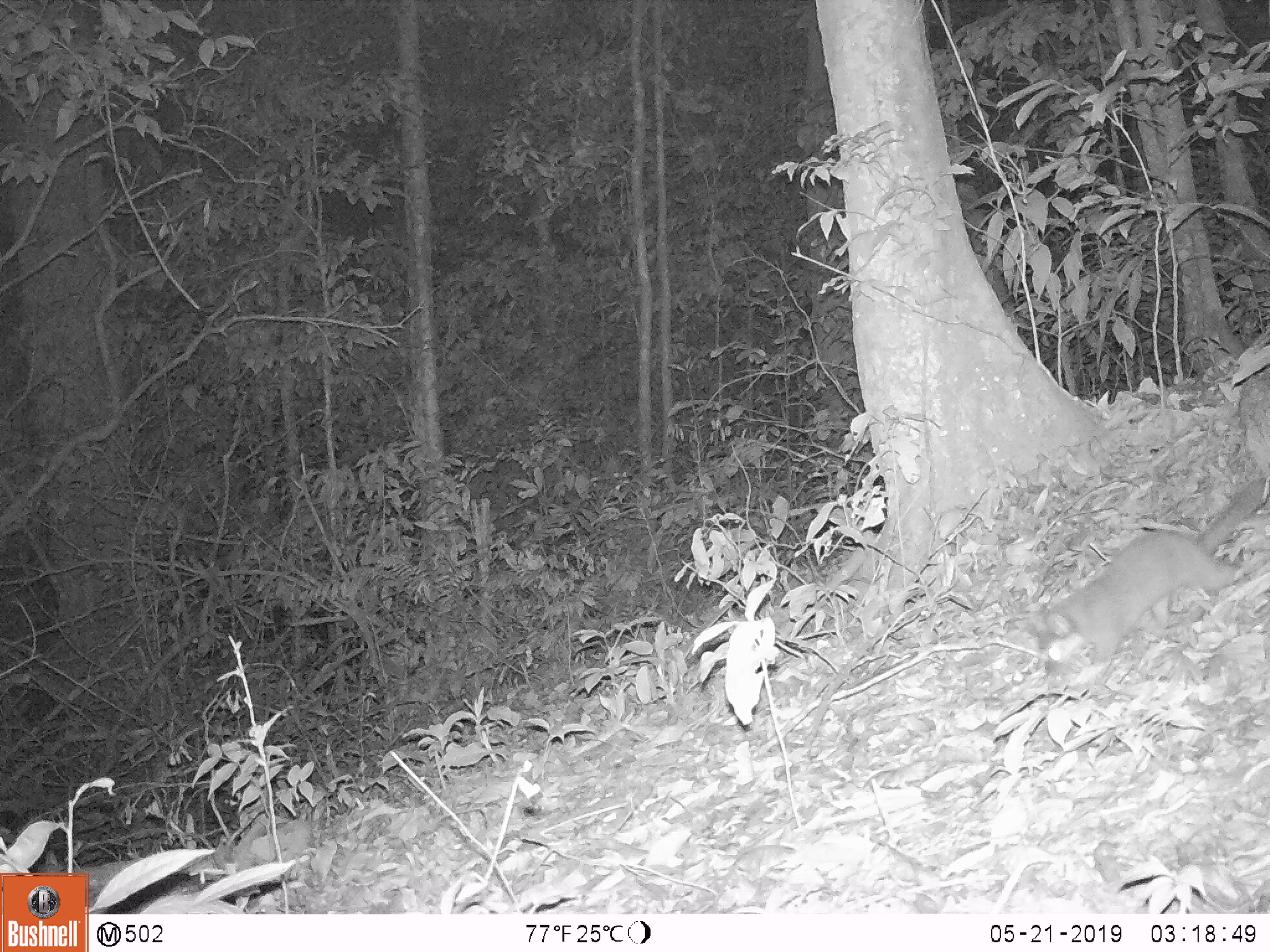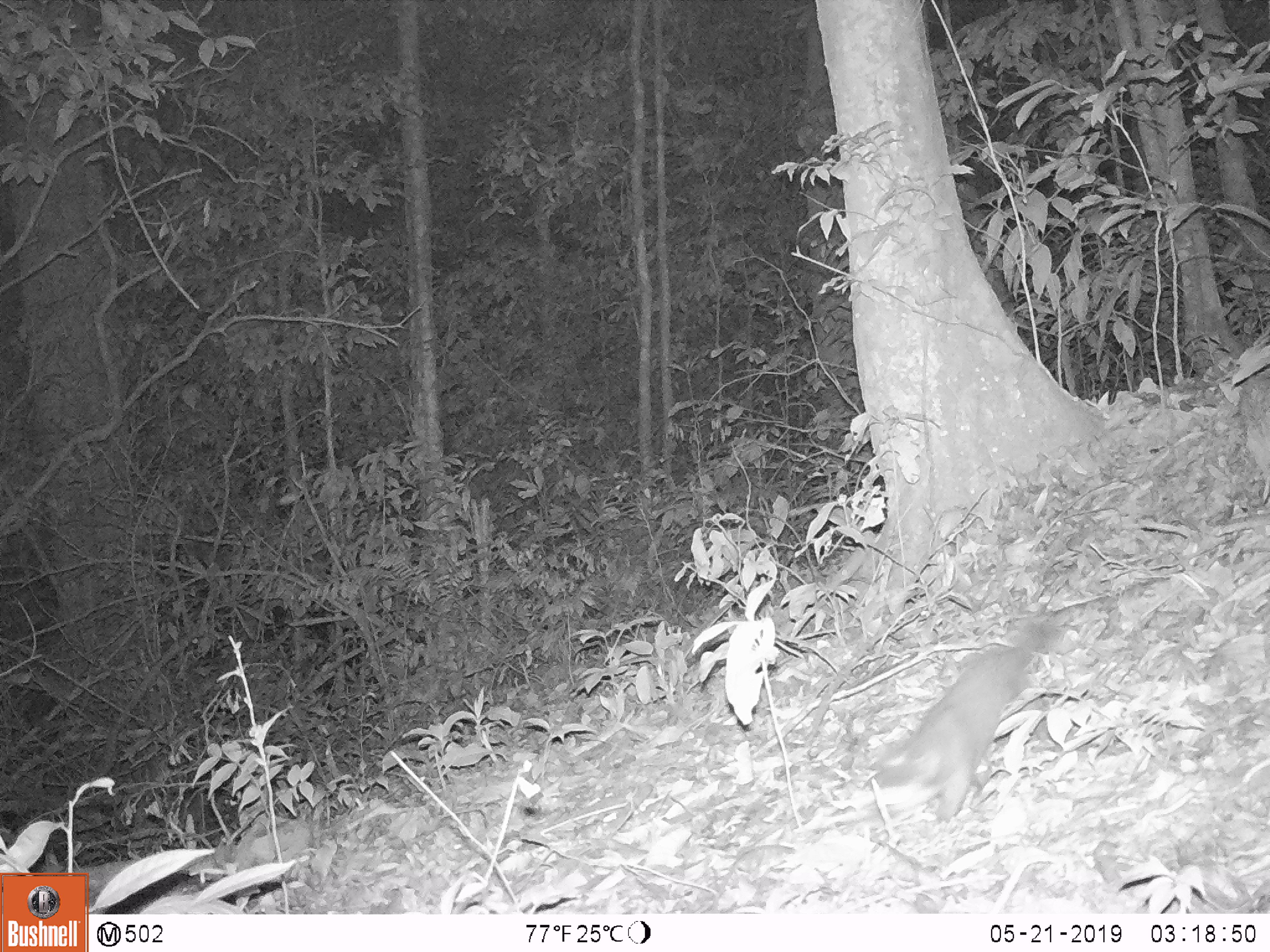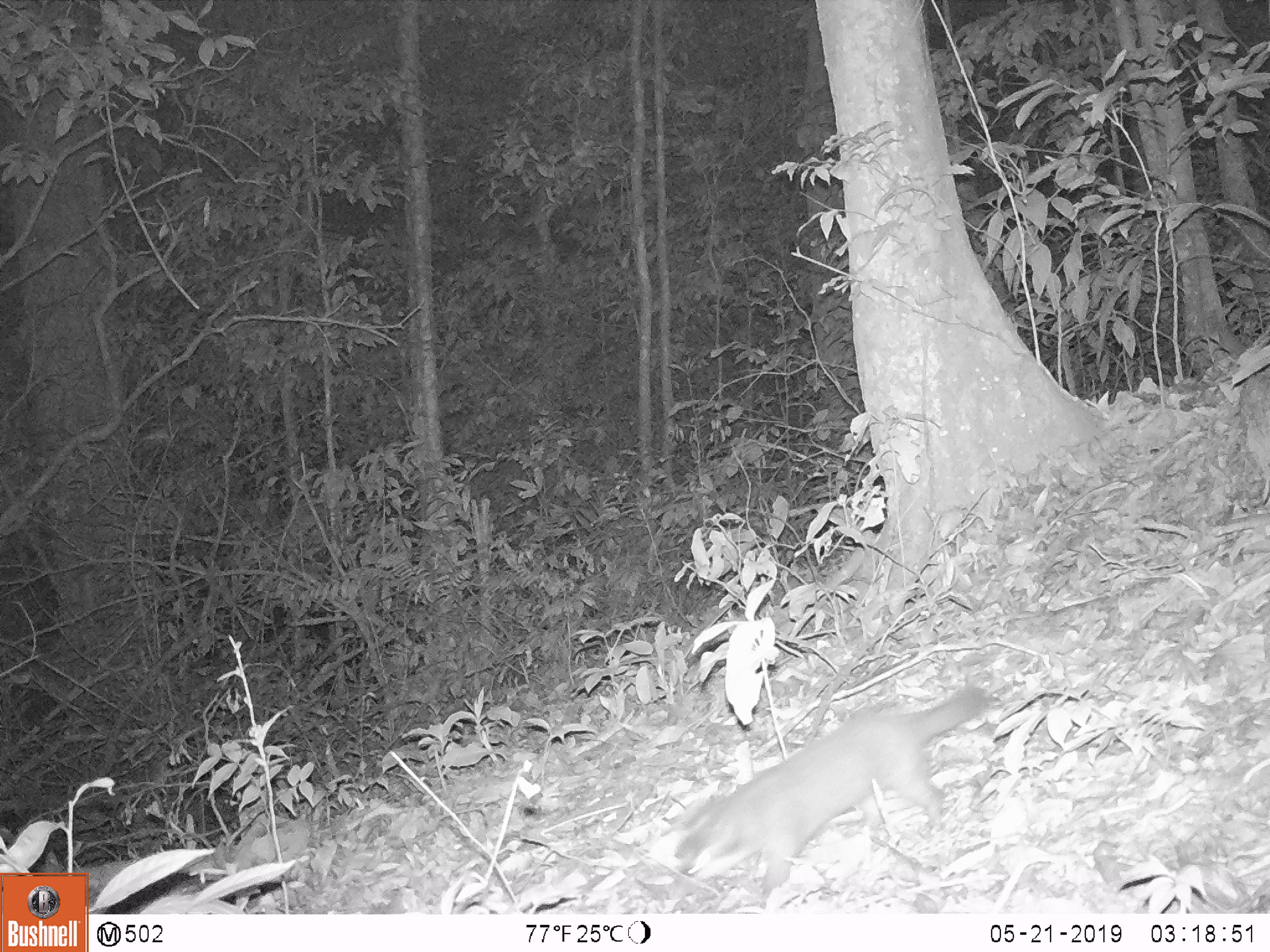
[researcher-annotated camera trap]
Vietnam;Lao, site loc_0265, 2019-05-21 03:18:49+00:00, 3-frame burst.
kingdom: Animalia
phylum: Chordata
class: Mammalia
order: Carnivora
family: Mustelidae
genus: Melogale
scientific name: Melogale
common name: ferret badger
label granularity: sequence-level